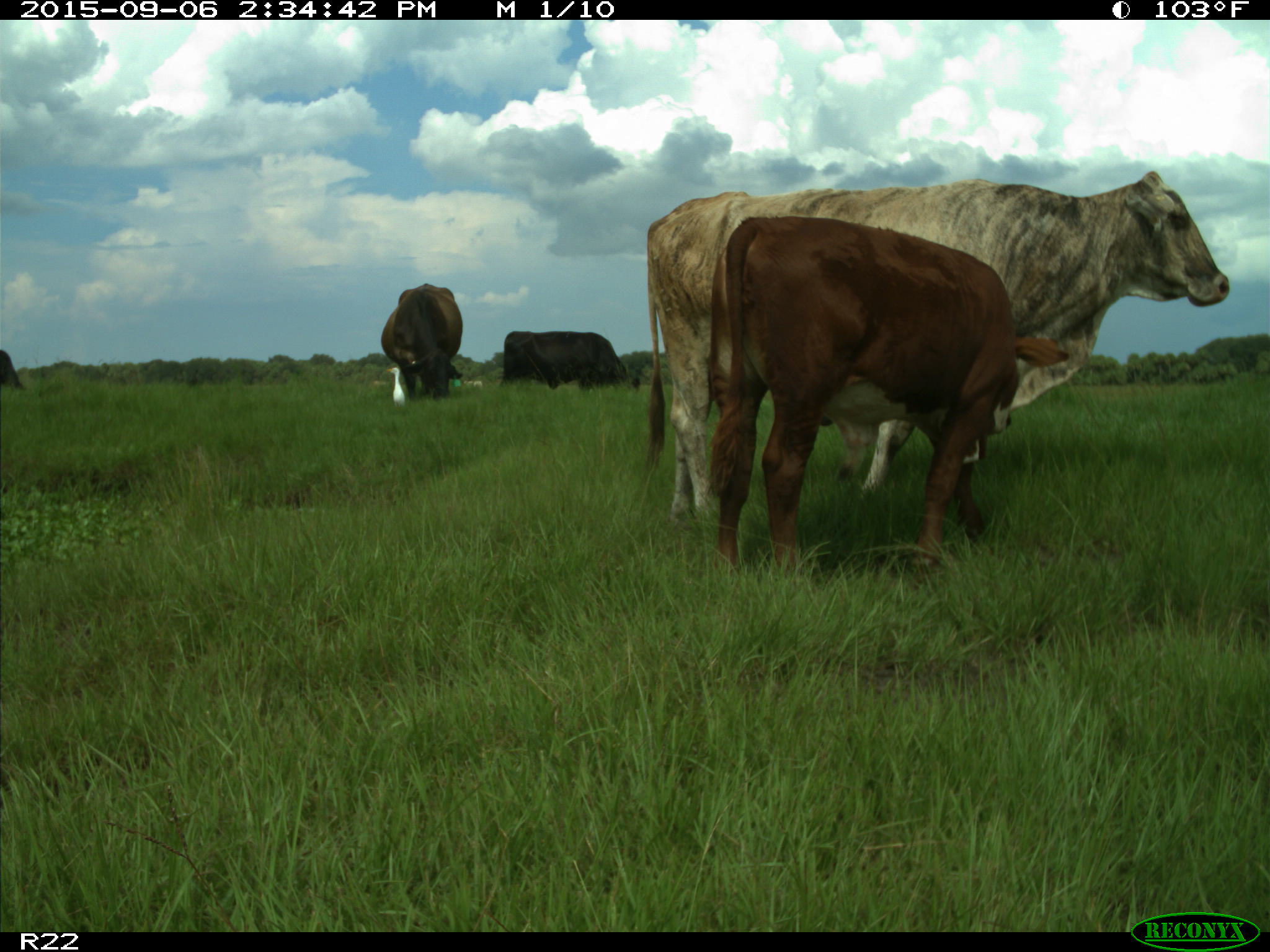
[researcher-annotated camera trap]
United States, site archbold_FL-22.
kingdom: Animalia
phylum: Chordata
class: Mammalia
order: Artiodactyla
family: Bovidae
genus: Bos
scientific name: Bos taurus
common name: domestic cow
Bos taurus (domestic cow).